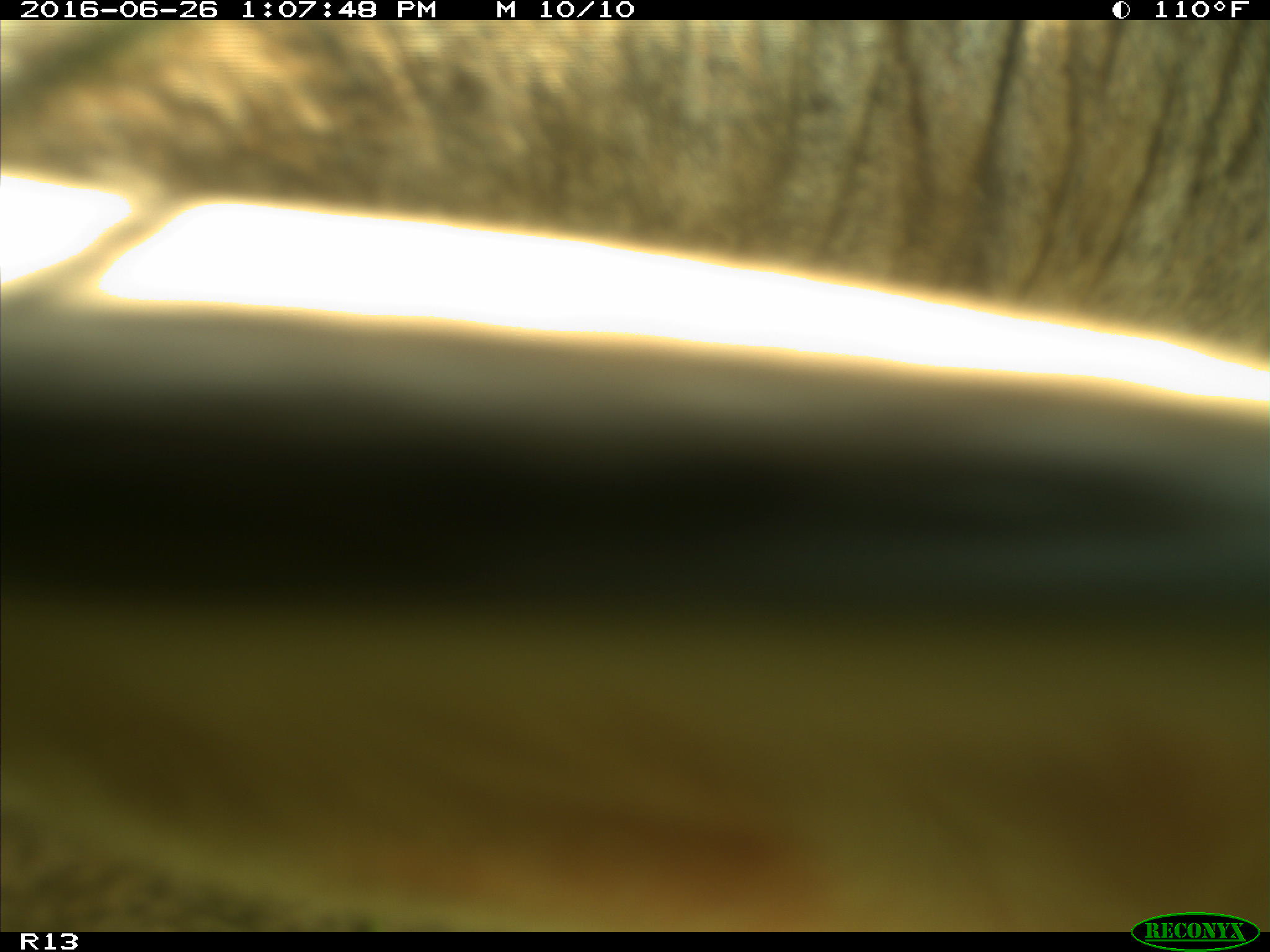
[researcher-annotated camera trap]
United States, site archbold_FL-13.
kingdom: Animalia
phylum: Chordata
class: Mammalia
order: Artiodactyla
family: Bovidae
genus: Bos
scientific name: Bos taurus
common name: domestic cow